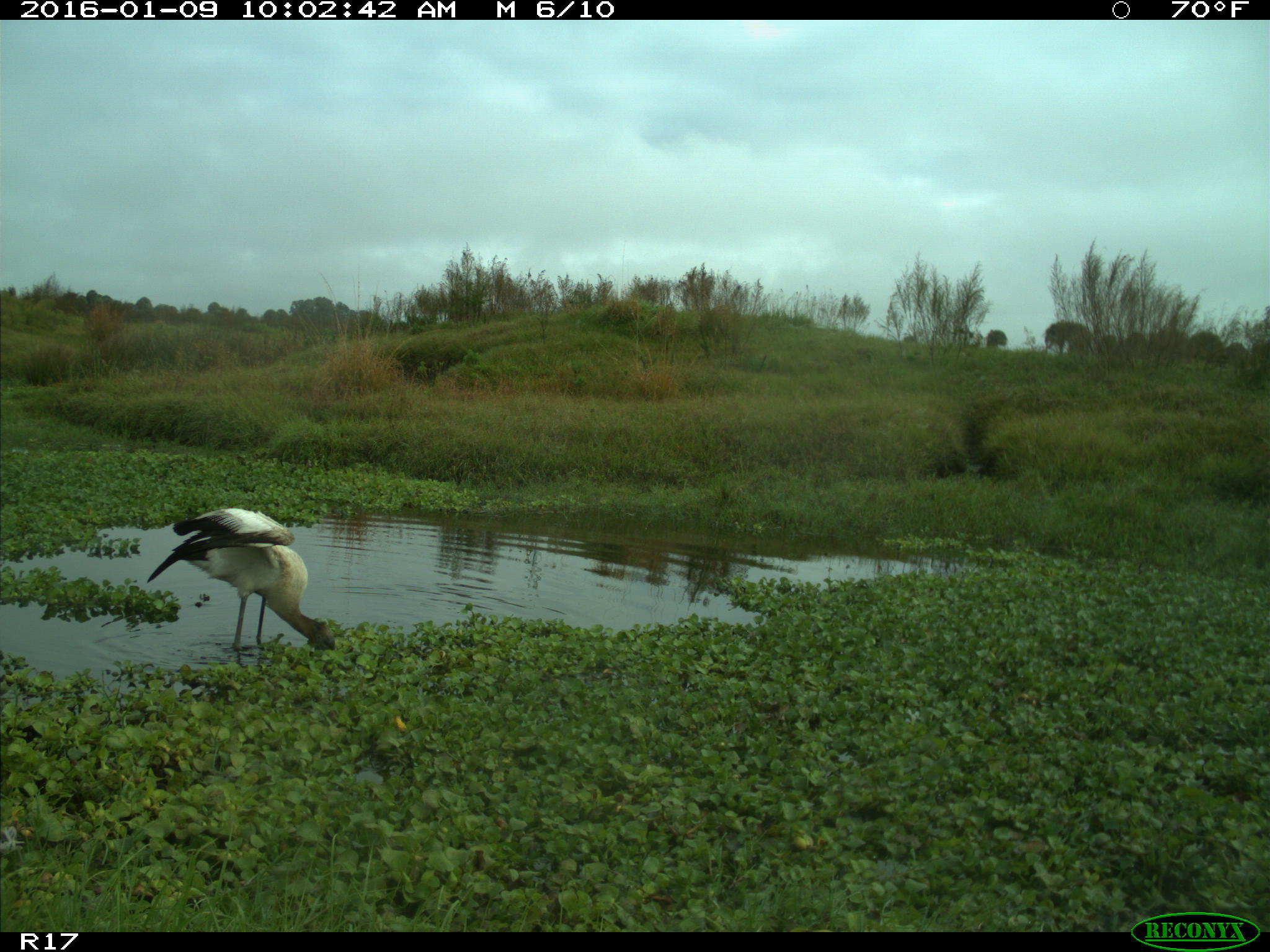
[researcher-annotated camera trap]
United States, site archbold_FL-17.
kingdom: Animalia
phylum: Chordata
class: Aves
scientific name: Aves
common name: birds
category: unidentified bird